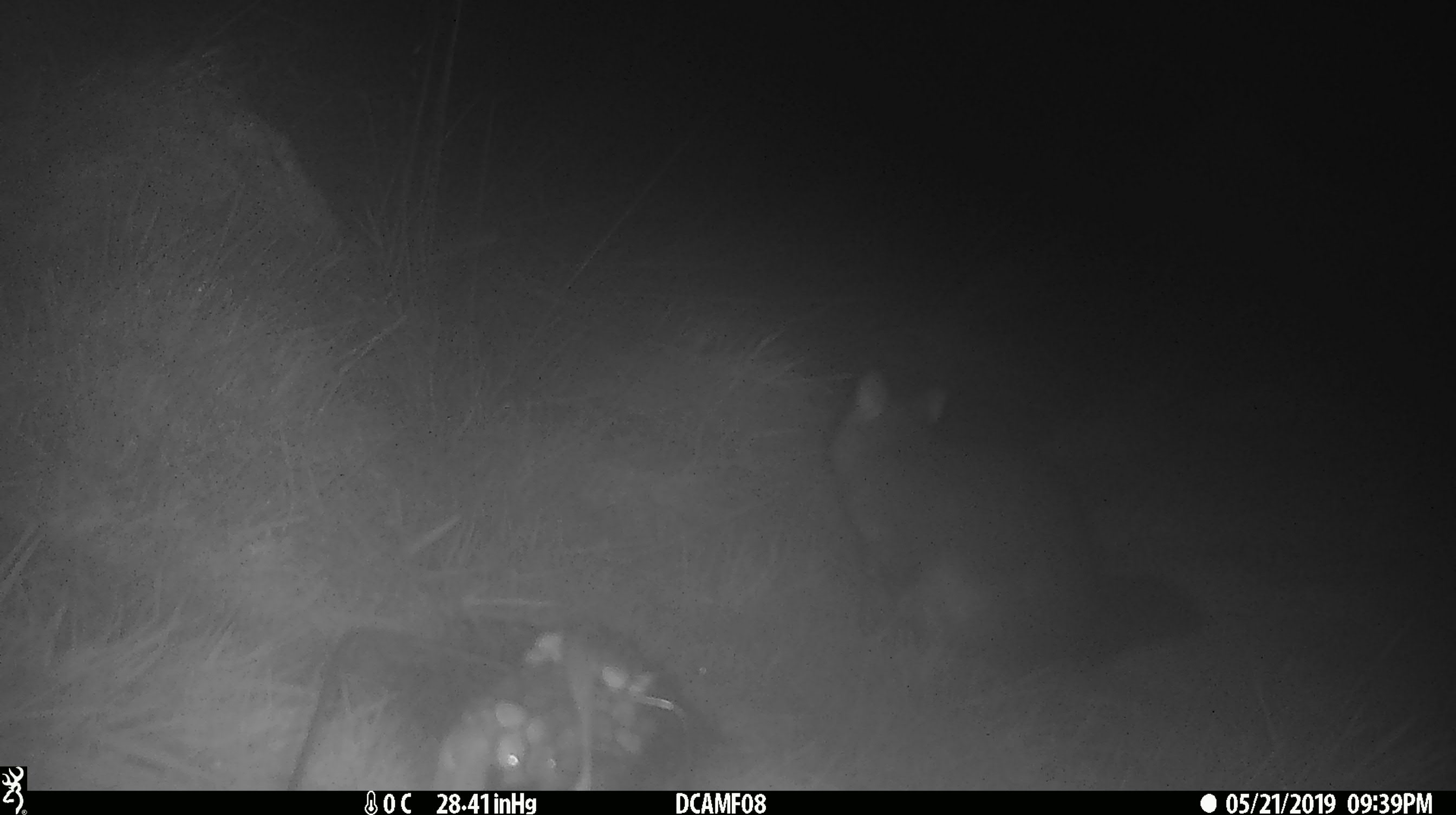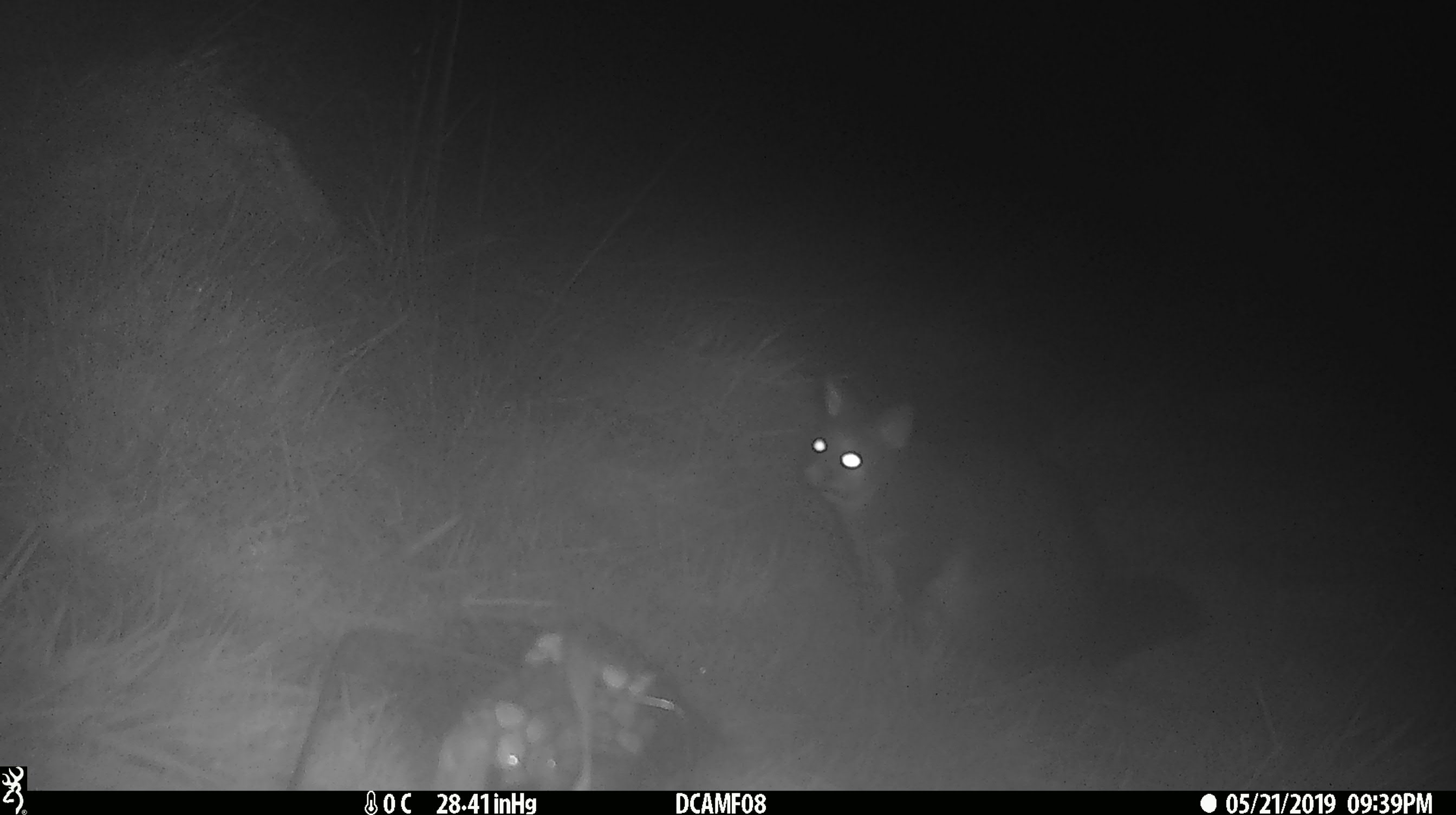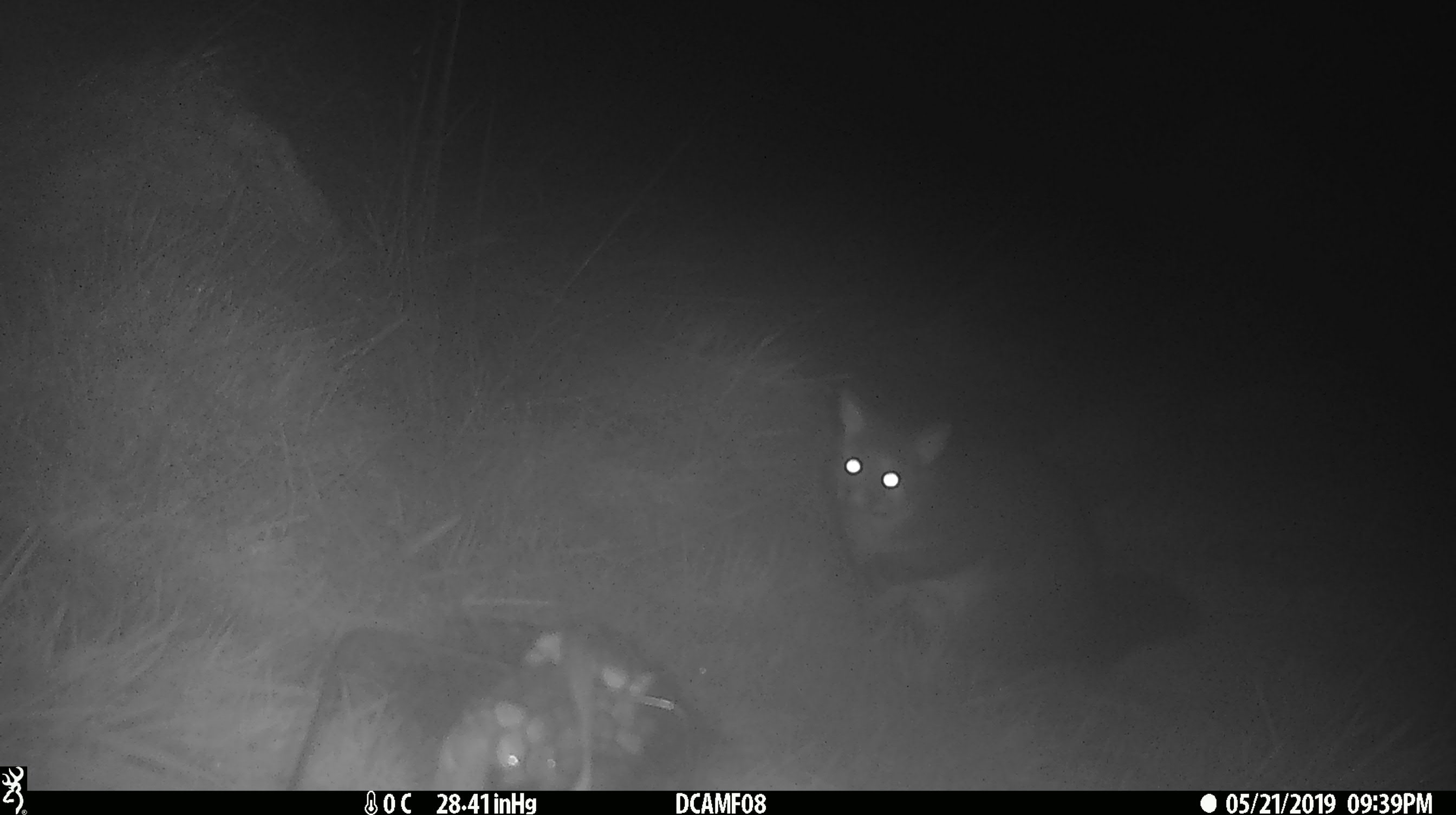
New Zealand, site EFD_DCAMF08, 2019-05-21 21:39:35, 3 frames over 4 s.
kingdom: Animalia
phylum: Chordata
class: Mammalia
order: Diprotodontia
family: Phalangeridae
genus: Trichosurus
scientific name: Trichosurus vulpecula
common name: common brushtail possum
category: possum